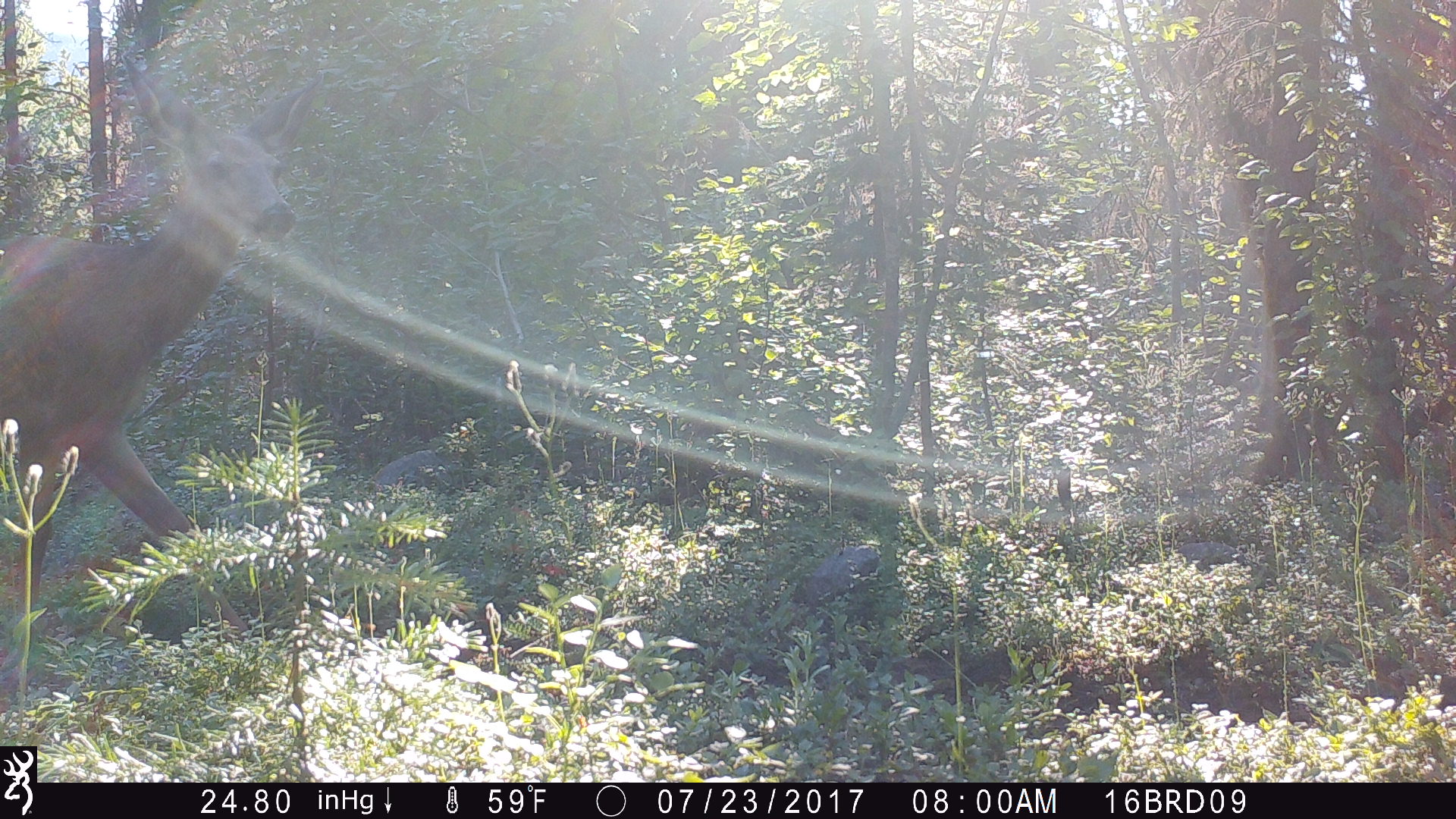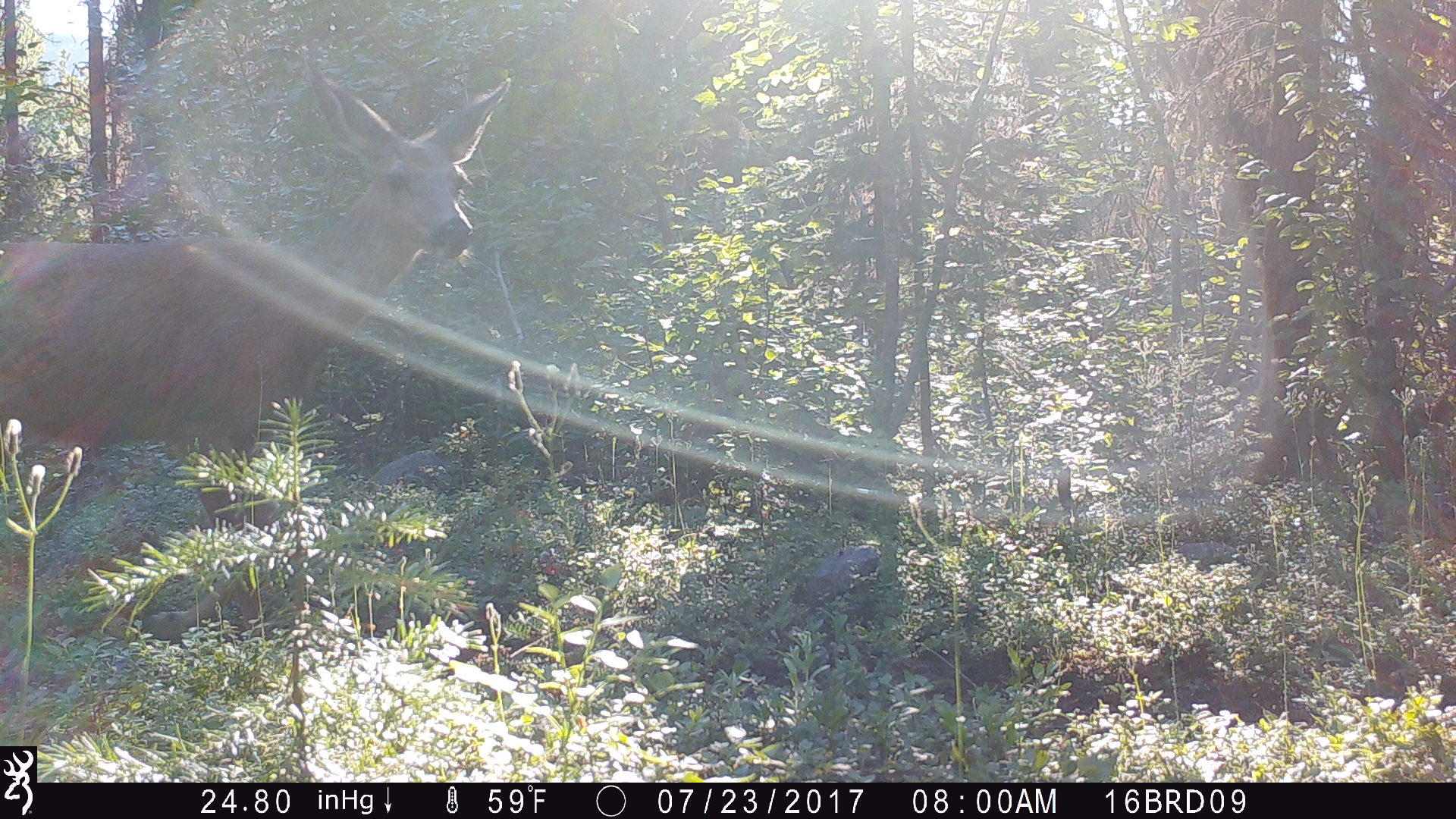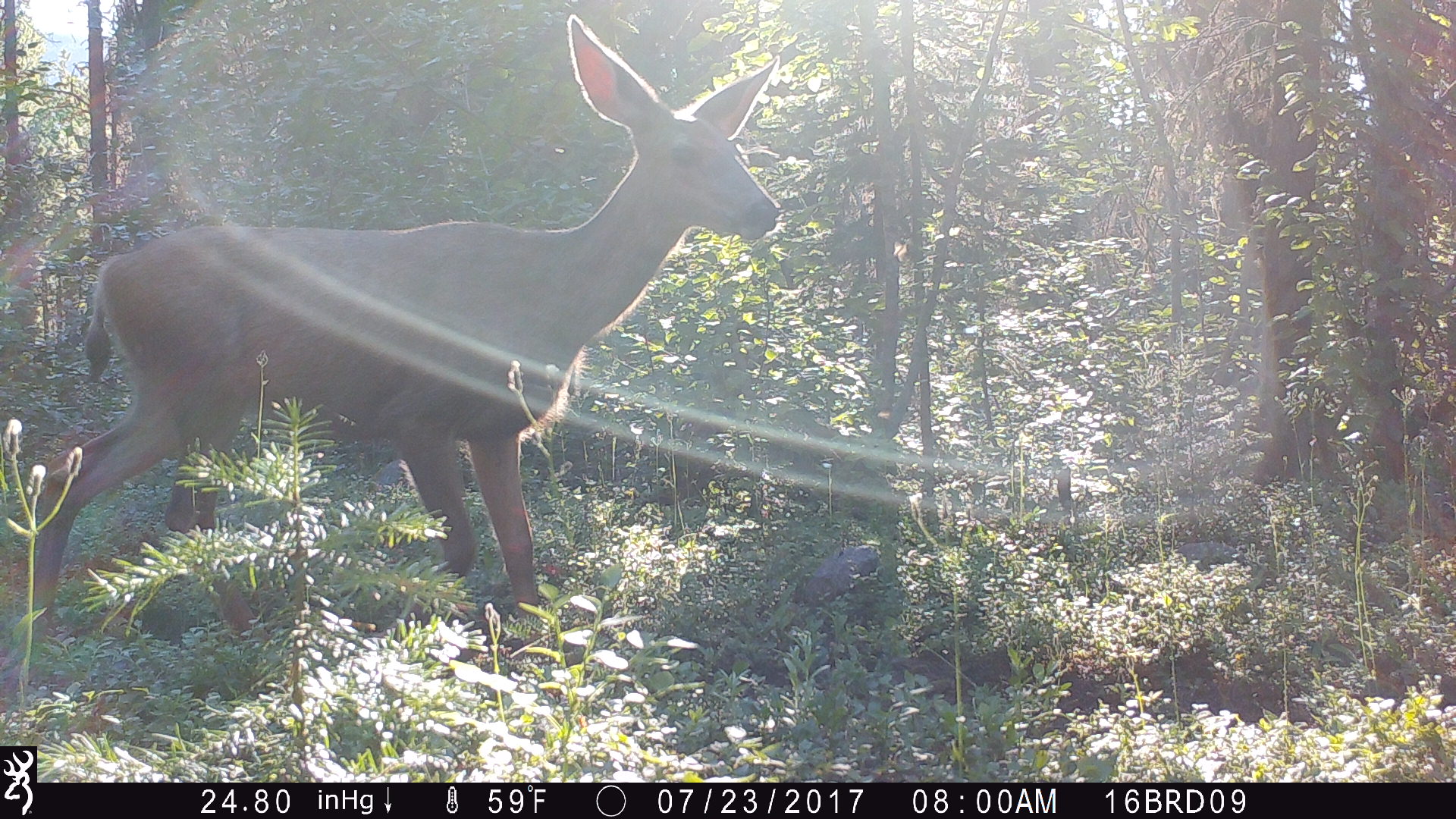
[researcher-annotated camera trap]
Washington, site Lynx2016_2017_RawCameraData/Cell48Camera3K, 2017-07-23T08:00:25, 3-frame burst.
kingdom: Animalia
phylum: Chordata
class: Mammalia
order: Artiodactyla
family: Cervidae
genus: Odocoileus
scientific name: Odocoileus hemionus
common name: mule deer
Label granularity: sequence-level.